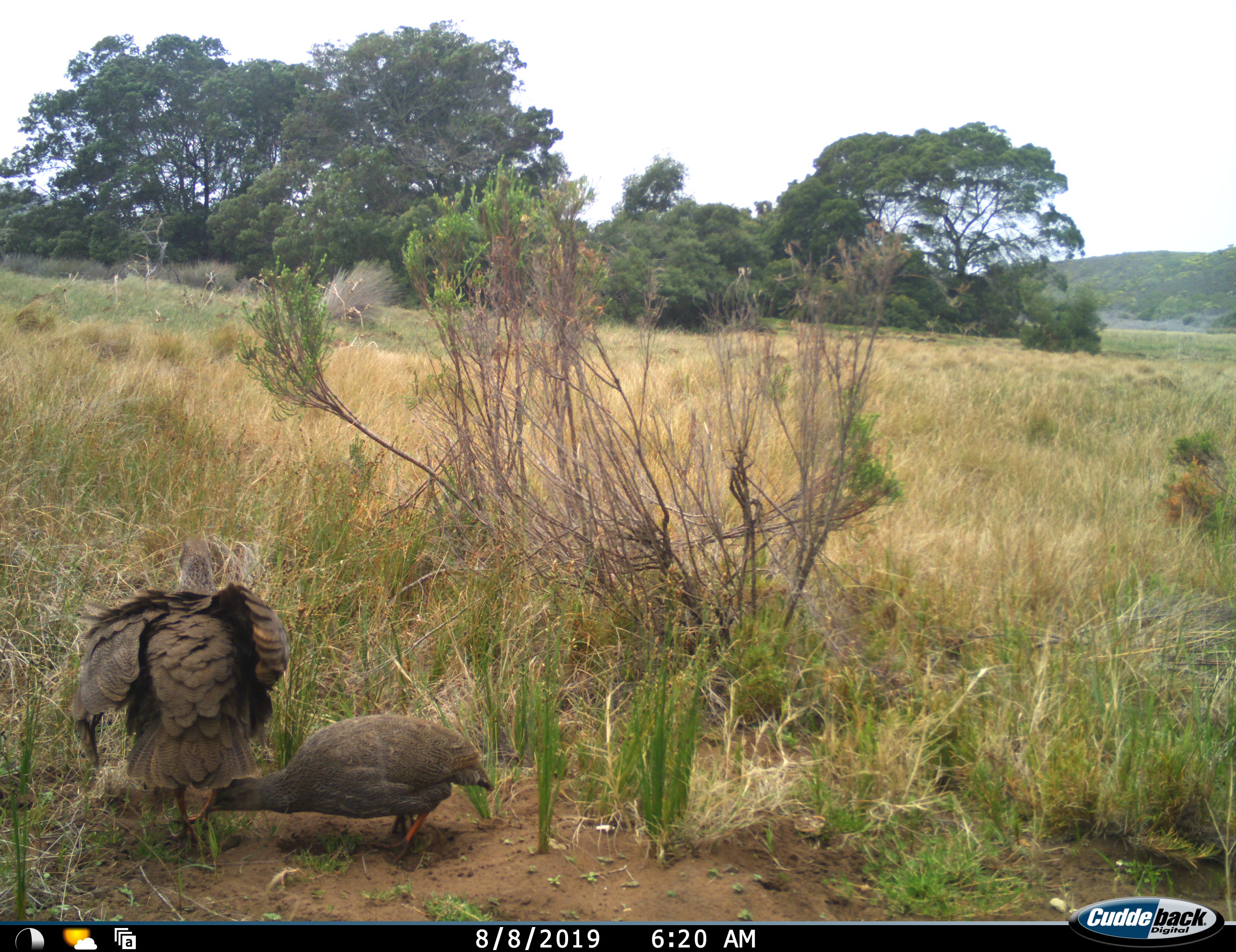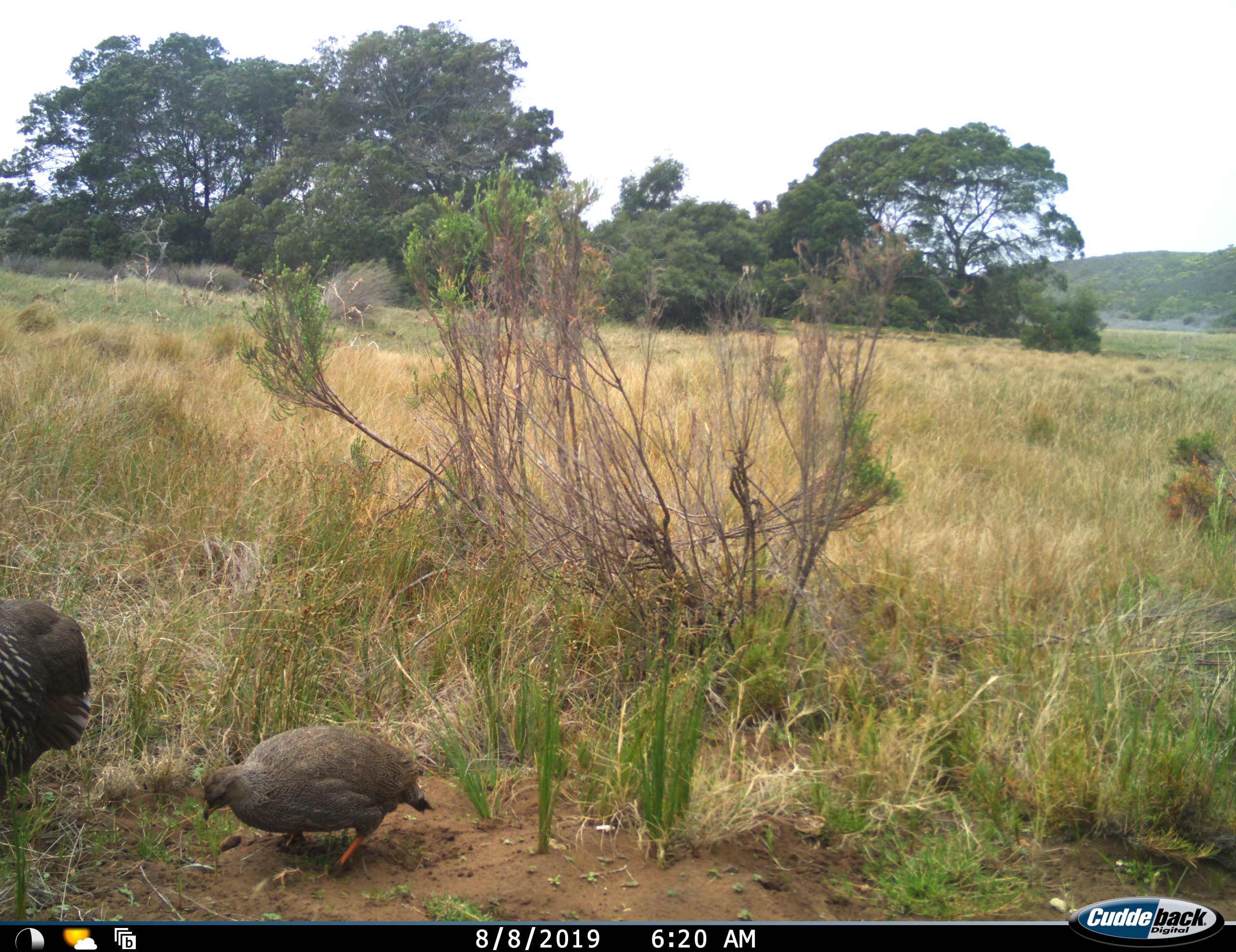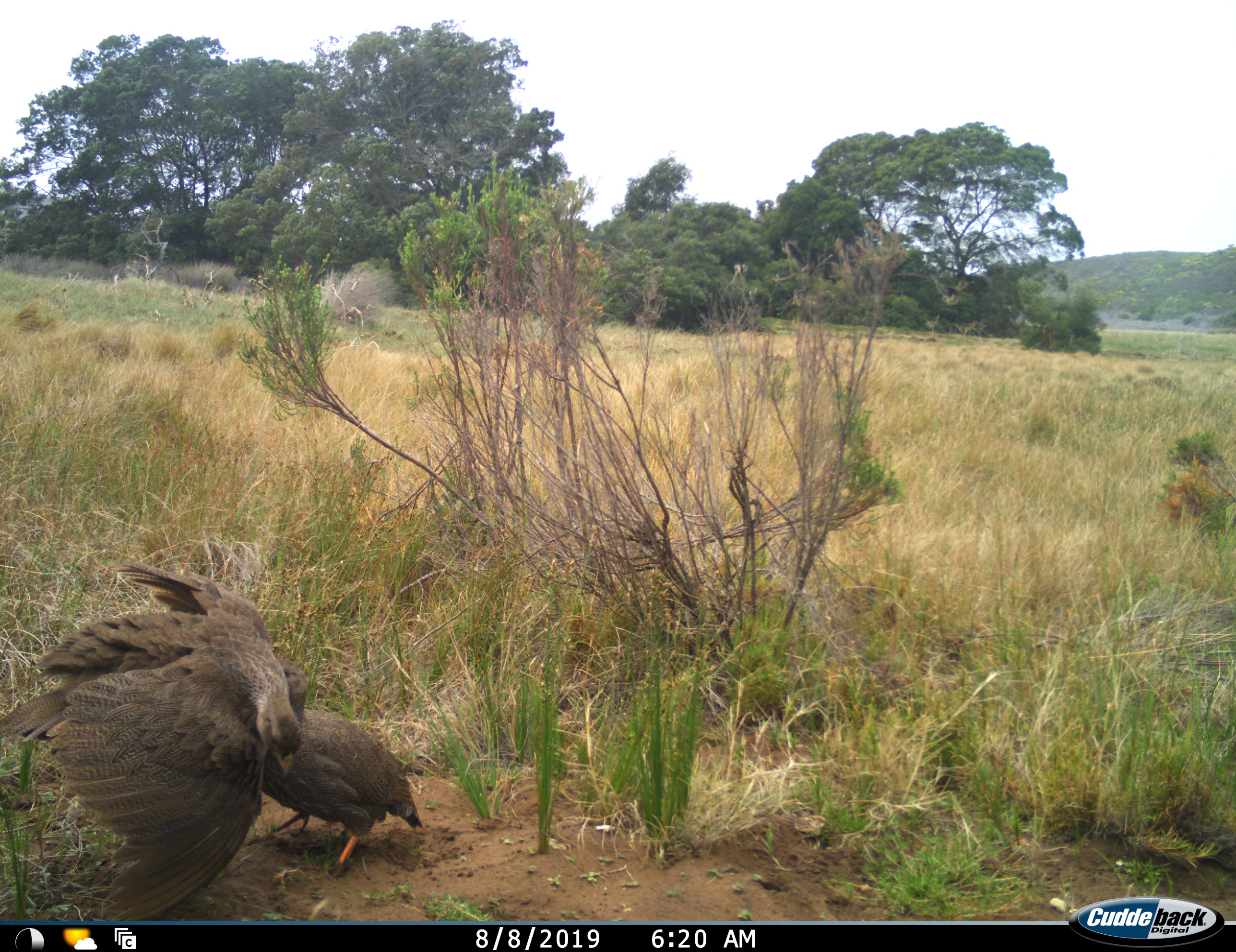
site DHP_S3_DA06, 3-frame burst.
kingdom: Animalia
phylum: Chordata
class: Aves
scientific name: Aves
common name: bird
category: birdother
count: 2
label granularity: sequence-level